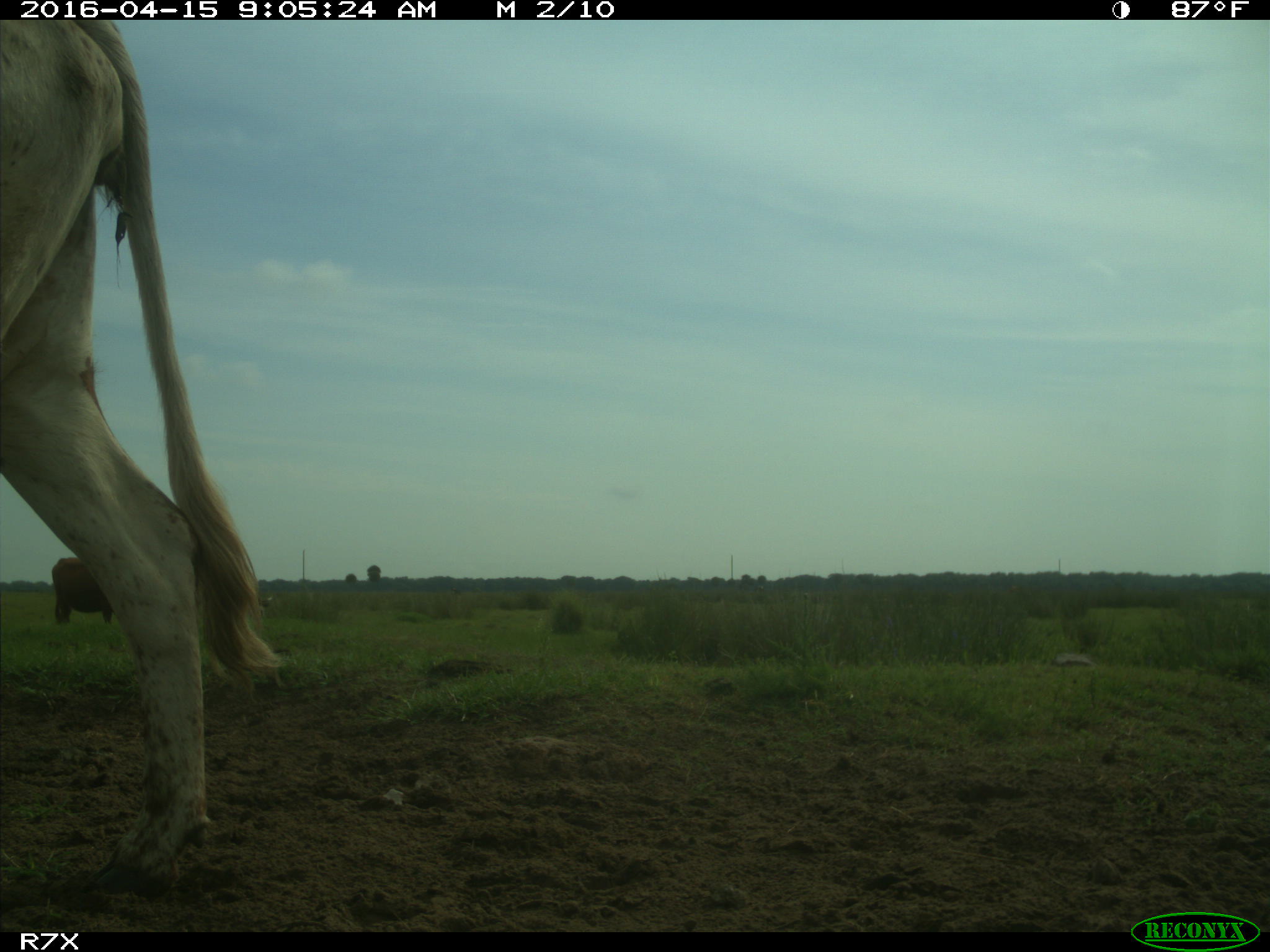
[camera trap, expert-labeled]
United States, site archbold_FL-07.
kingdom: Animalia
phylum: Chordata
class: Mammalia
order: Artiodactyla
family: Bovidae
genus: Bos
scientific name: Bos taurus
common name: domestic cow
Bos taurus (domestic cow).